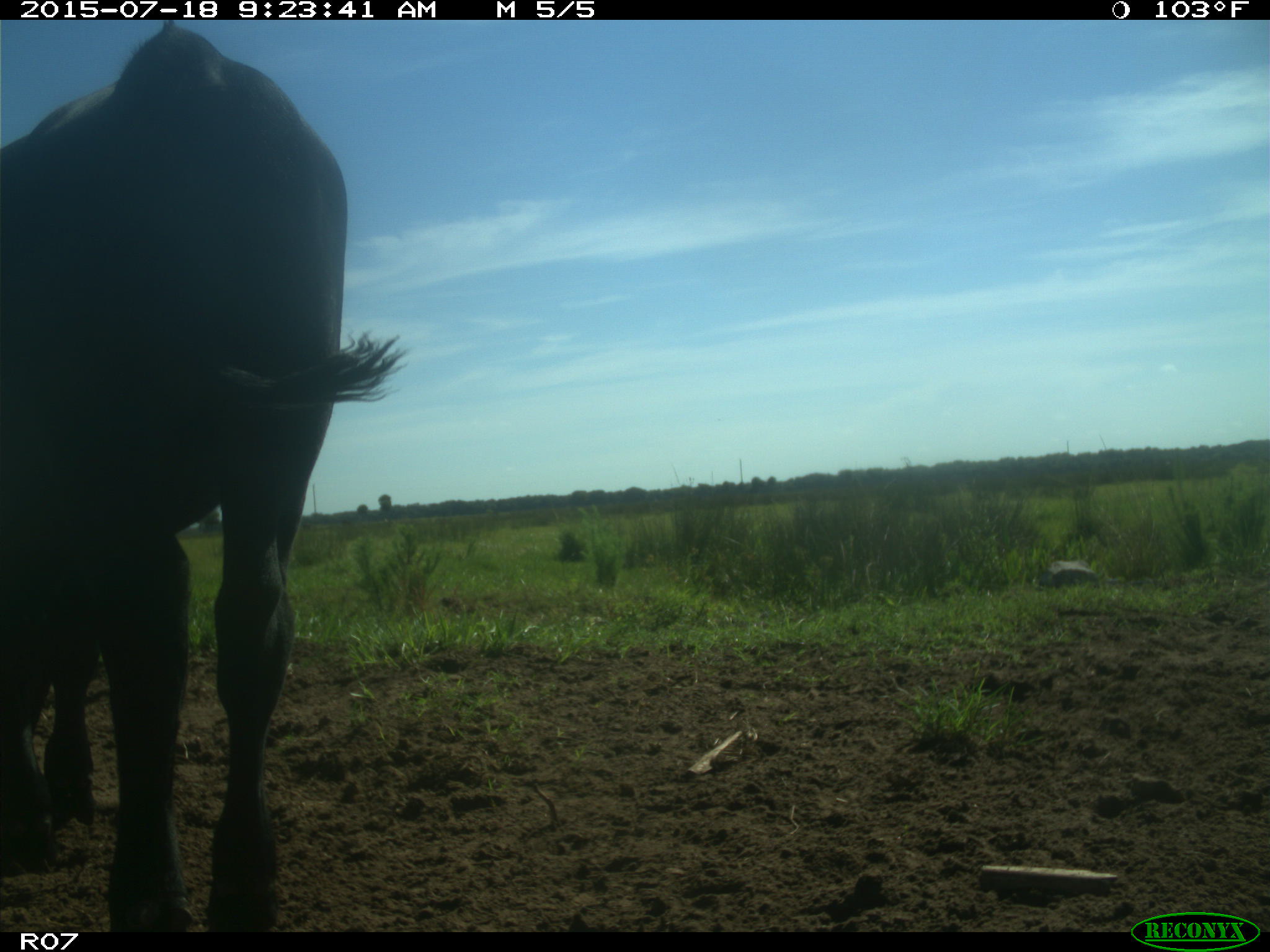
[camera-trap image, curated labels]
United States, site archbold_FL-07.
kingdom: Animalia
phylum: Chordata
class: Mammalia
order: Artiodactyla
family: Bovidae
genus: Bos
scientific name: Bos taurus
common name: domestic cow